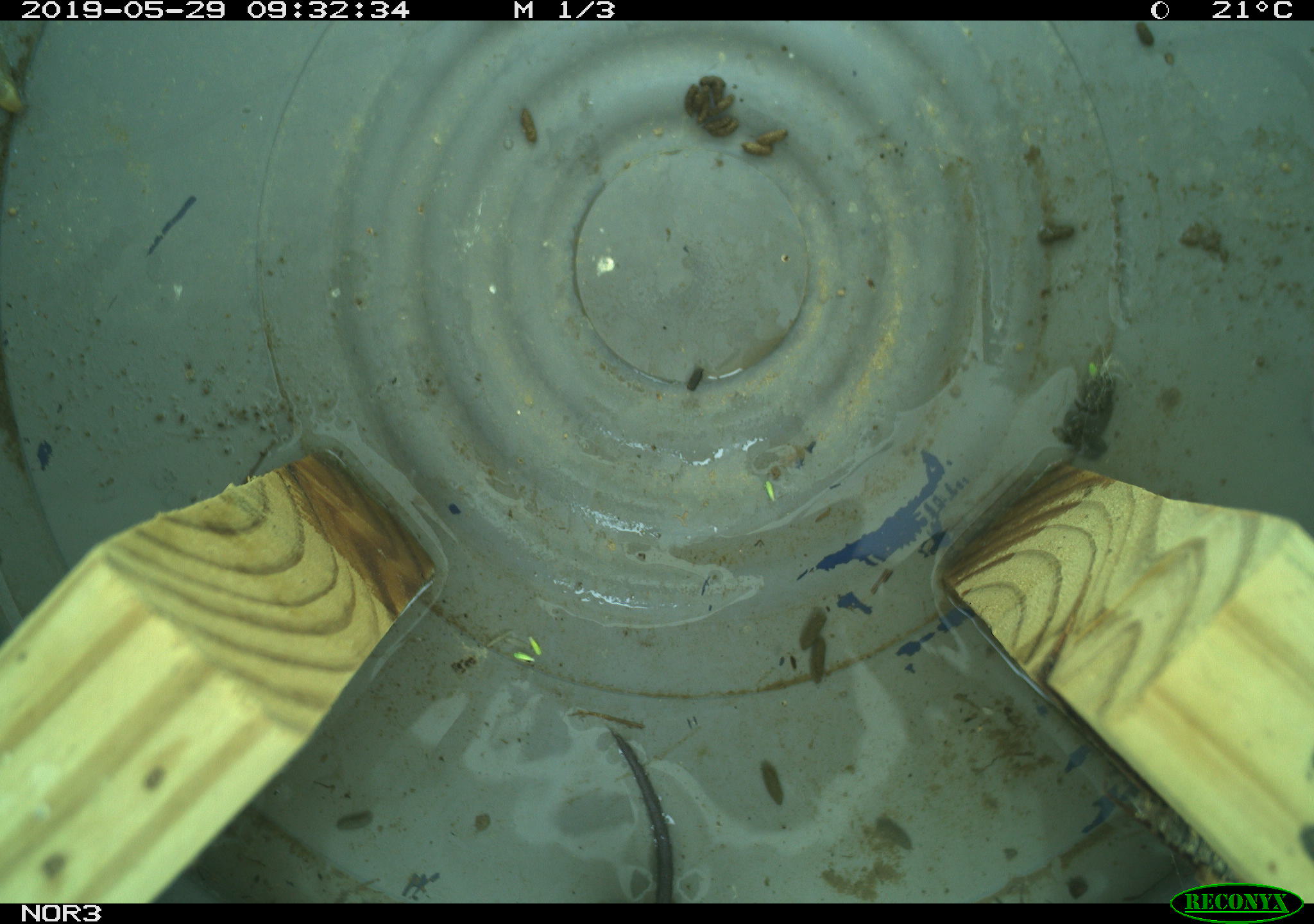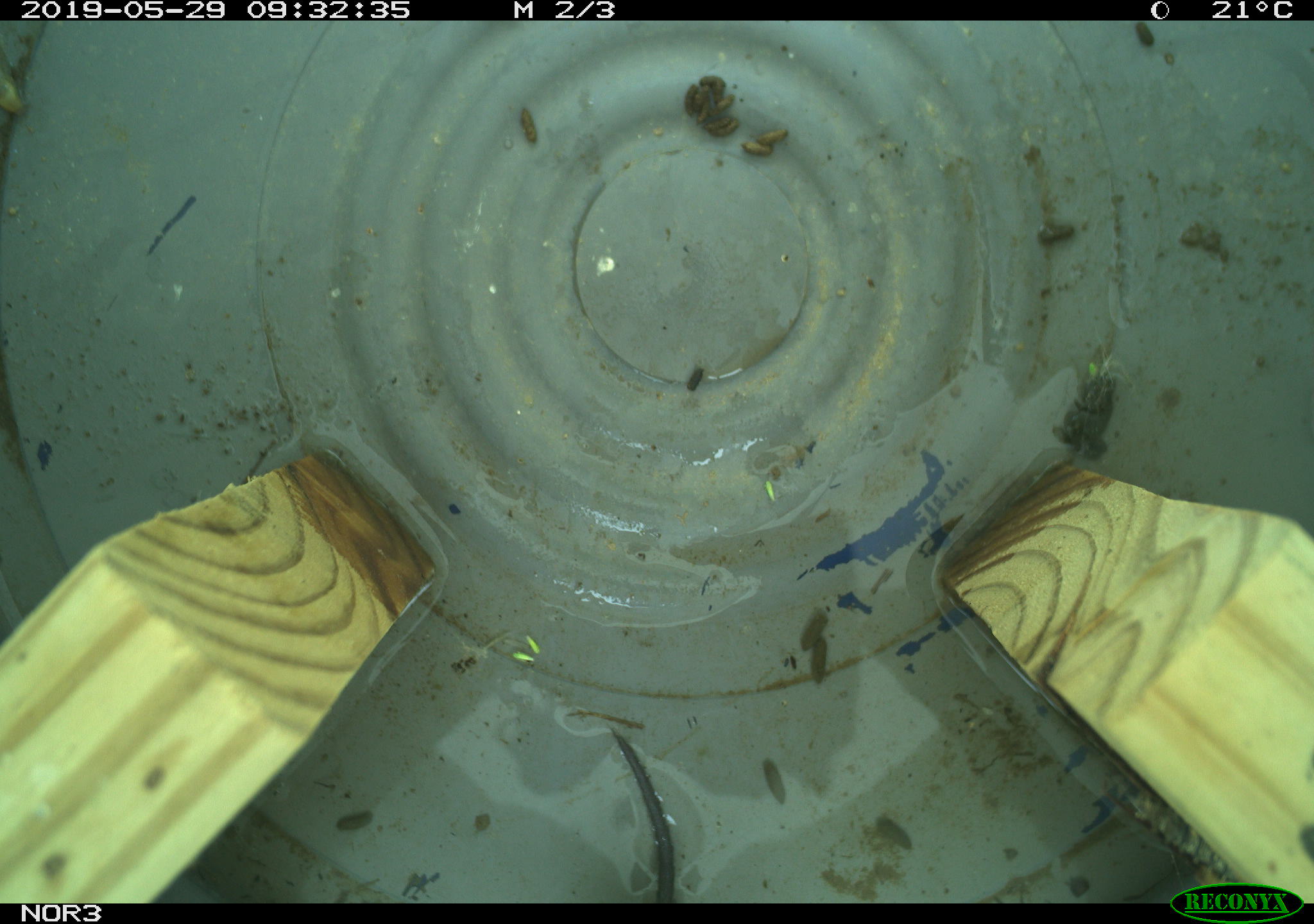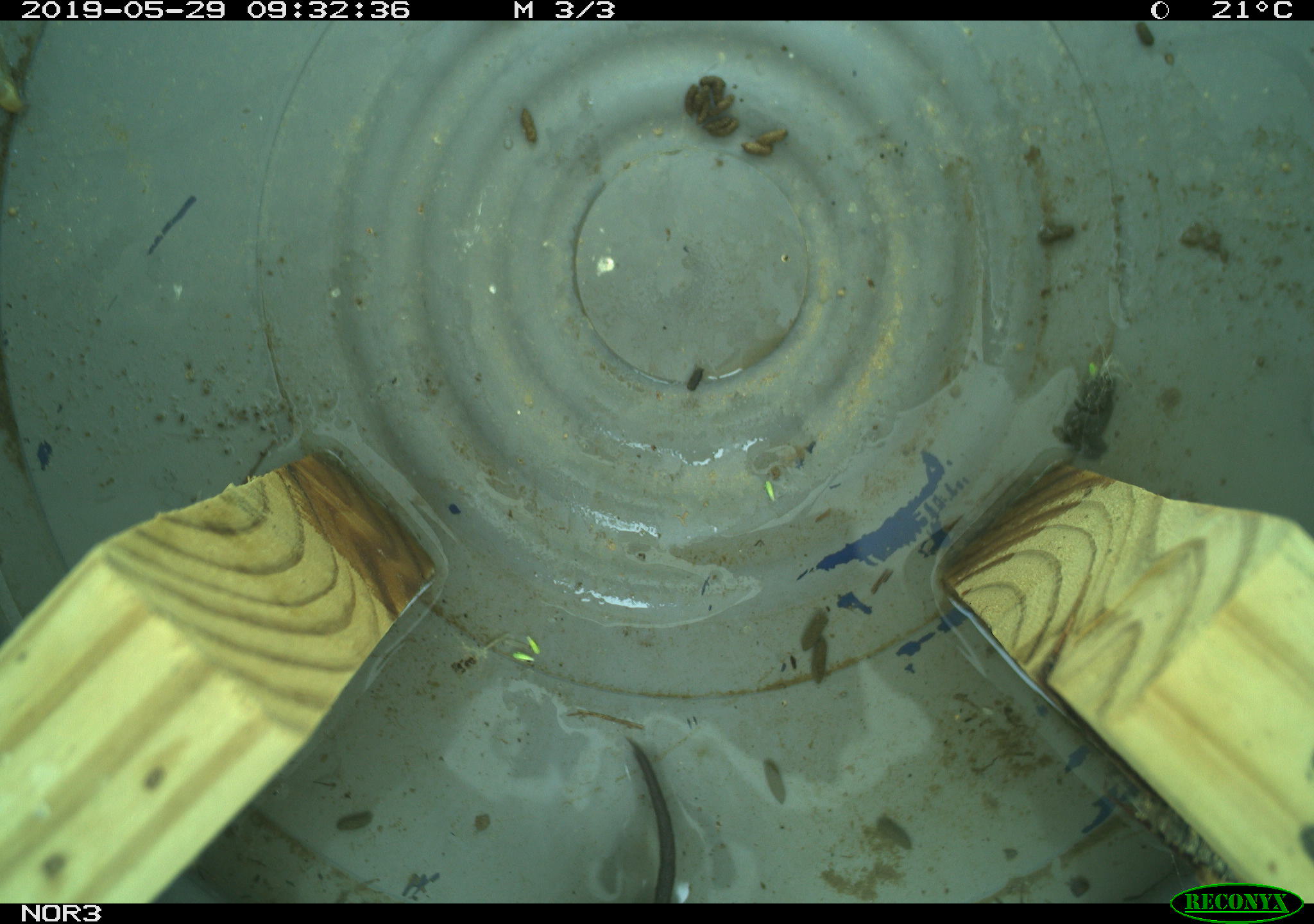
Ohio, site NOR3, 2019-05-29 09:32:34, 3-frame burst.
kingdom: Animalia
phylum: Chordata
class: Mammalia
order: Rodentia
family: Cricetidae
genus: Microtus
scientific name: Microtus pennsylvanicus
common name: meadow vole